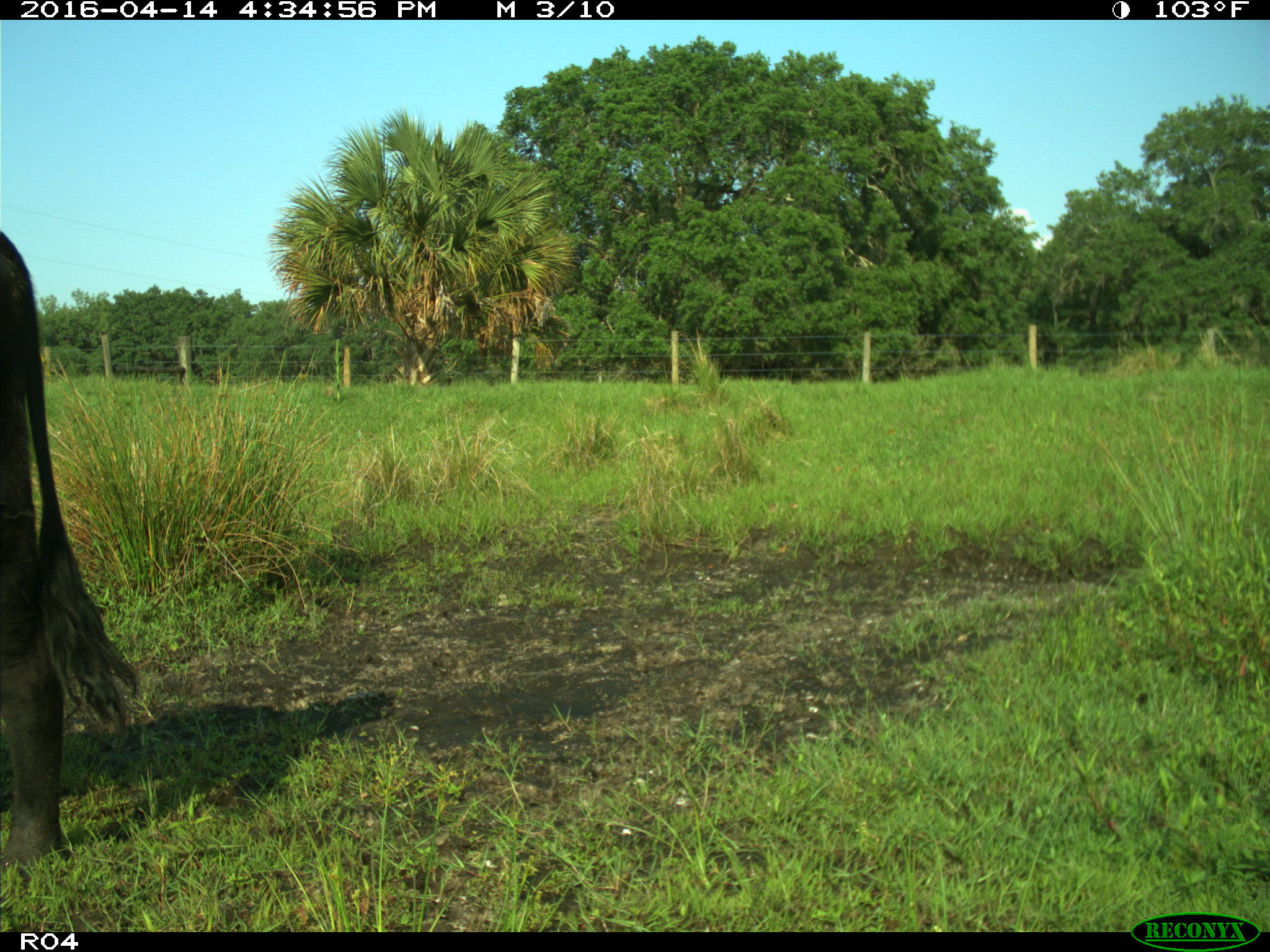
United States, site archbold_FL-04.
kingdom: Animalia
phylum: Chordata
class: Mammalia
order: Artiodactyla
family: Bovidae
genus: Bos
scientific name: Bos taurus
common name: domestic cow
Bos taurus (domestic cow).